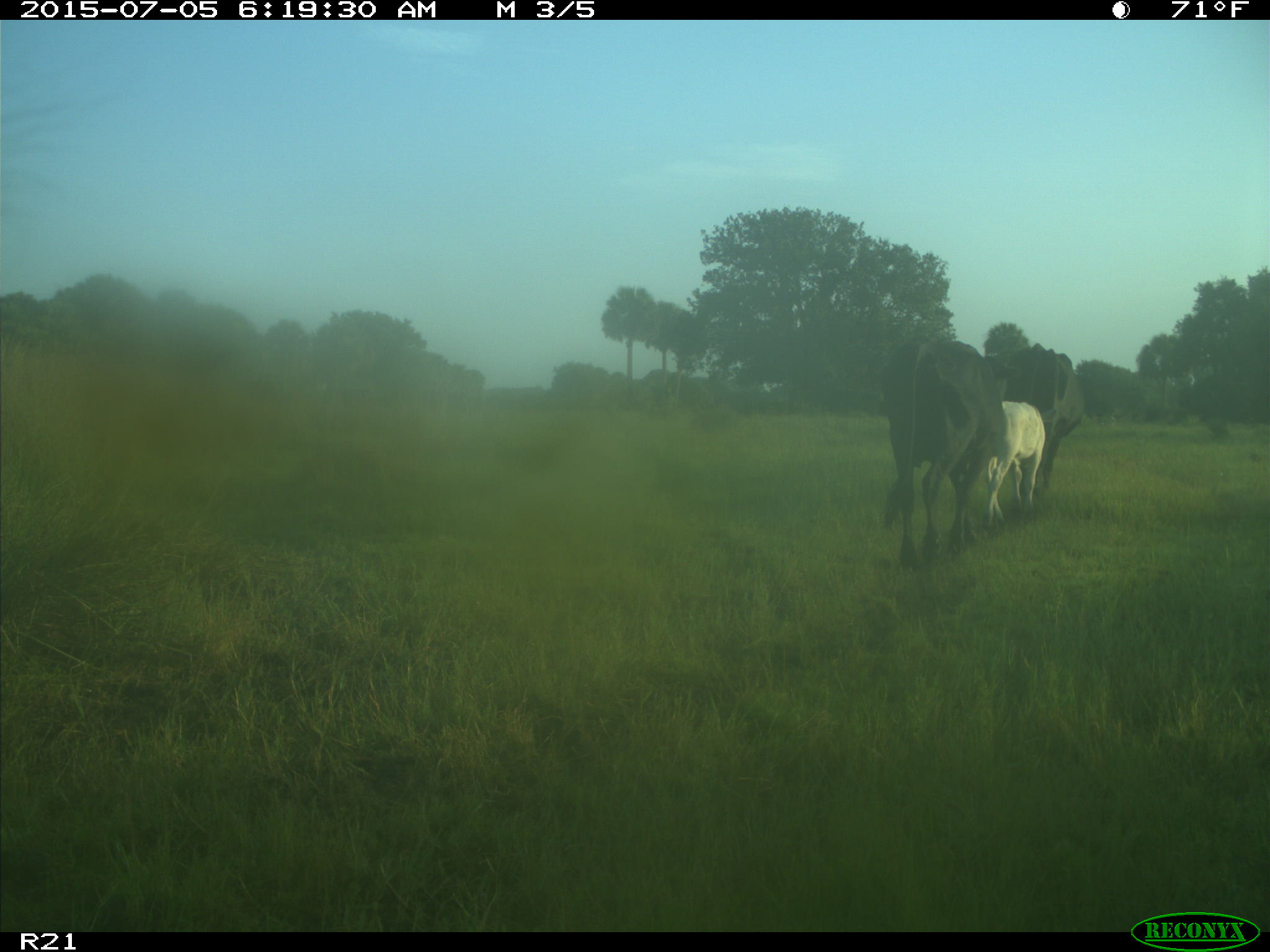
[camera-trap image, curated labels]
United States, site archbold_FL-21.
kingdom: Animalia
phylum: Chordata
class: Mammalia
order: Artiodactyla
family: Bovidae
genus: Bos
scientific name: Bos taurus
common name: domestic cow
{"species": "Bos taurus (domestic cow)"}